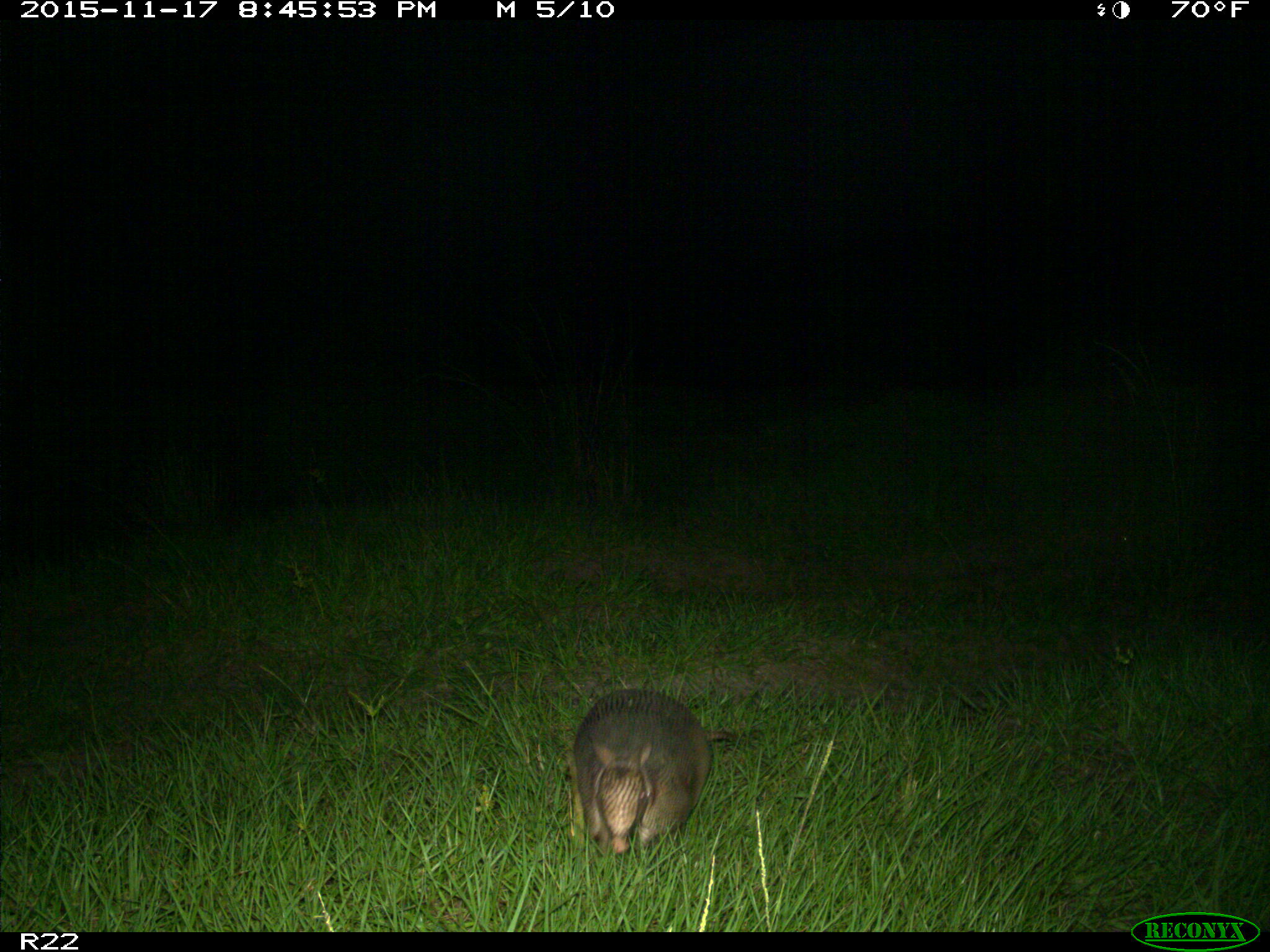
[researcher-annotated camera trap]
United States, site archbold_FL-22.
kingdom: Animalia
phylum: Chordata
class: Mammalia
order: Cingulata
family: Dasypodidae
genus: Dasypus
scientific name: Dasypus novemcinctus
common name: nine-banded armadillo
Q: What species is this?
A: Dasypus novemcinctus (nine-banded armadillo).